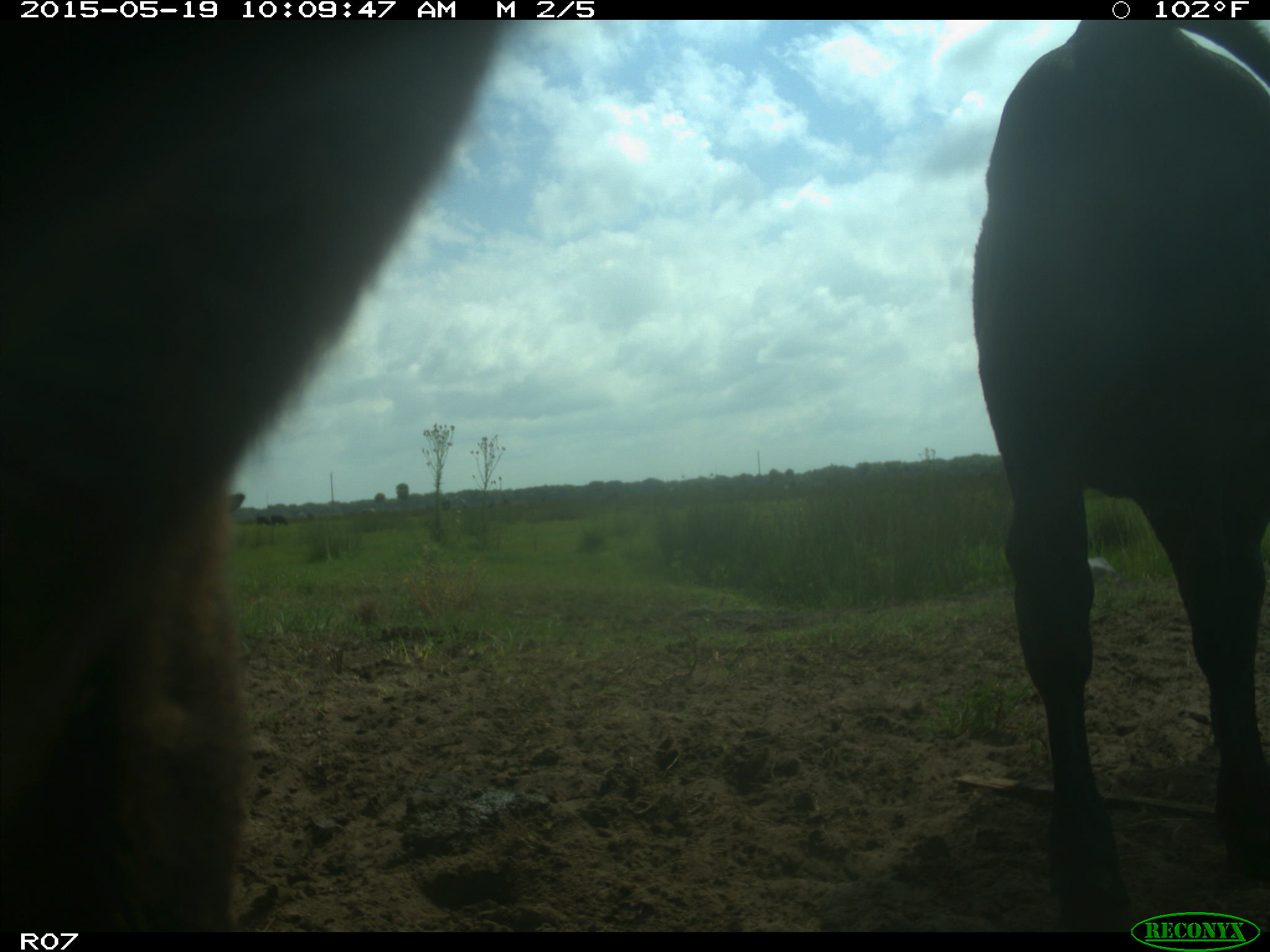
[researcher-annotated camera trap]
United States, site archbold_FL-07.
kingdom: Animalia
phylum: Chordata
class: Mammalia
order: Artiodactyla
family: Bovidae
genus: Bos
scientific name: Bos taurus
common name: domestic cow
Bos taurus (domestic cow).